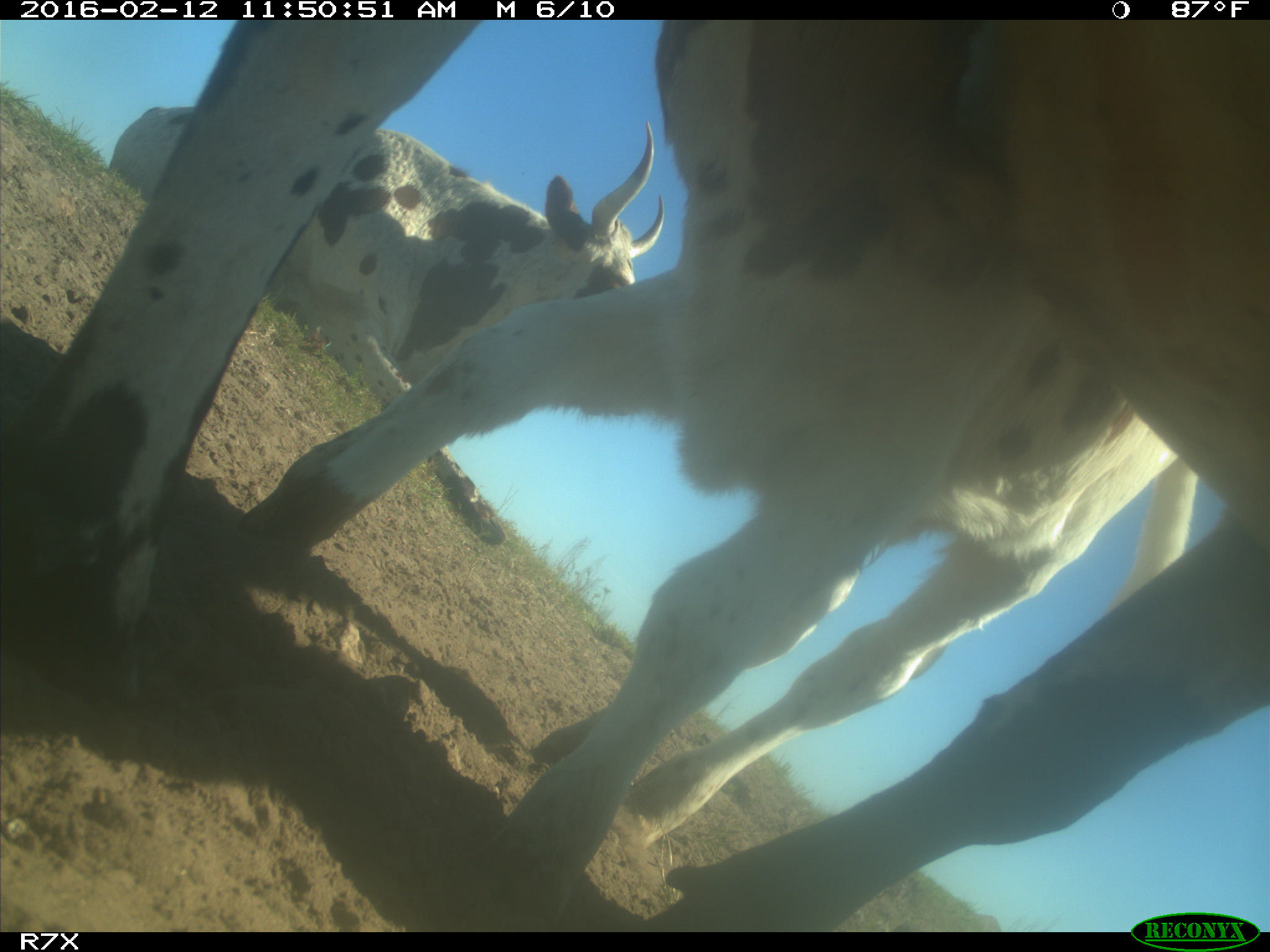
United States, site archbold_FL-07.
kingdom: Animalia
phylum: Chordata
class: Mammalia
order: Artiodactyla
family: Bovidae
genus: Bos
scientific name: Bos taurus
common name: domestic cow